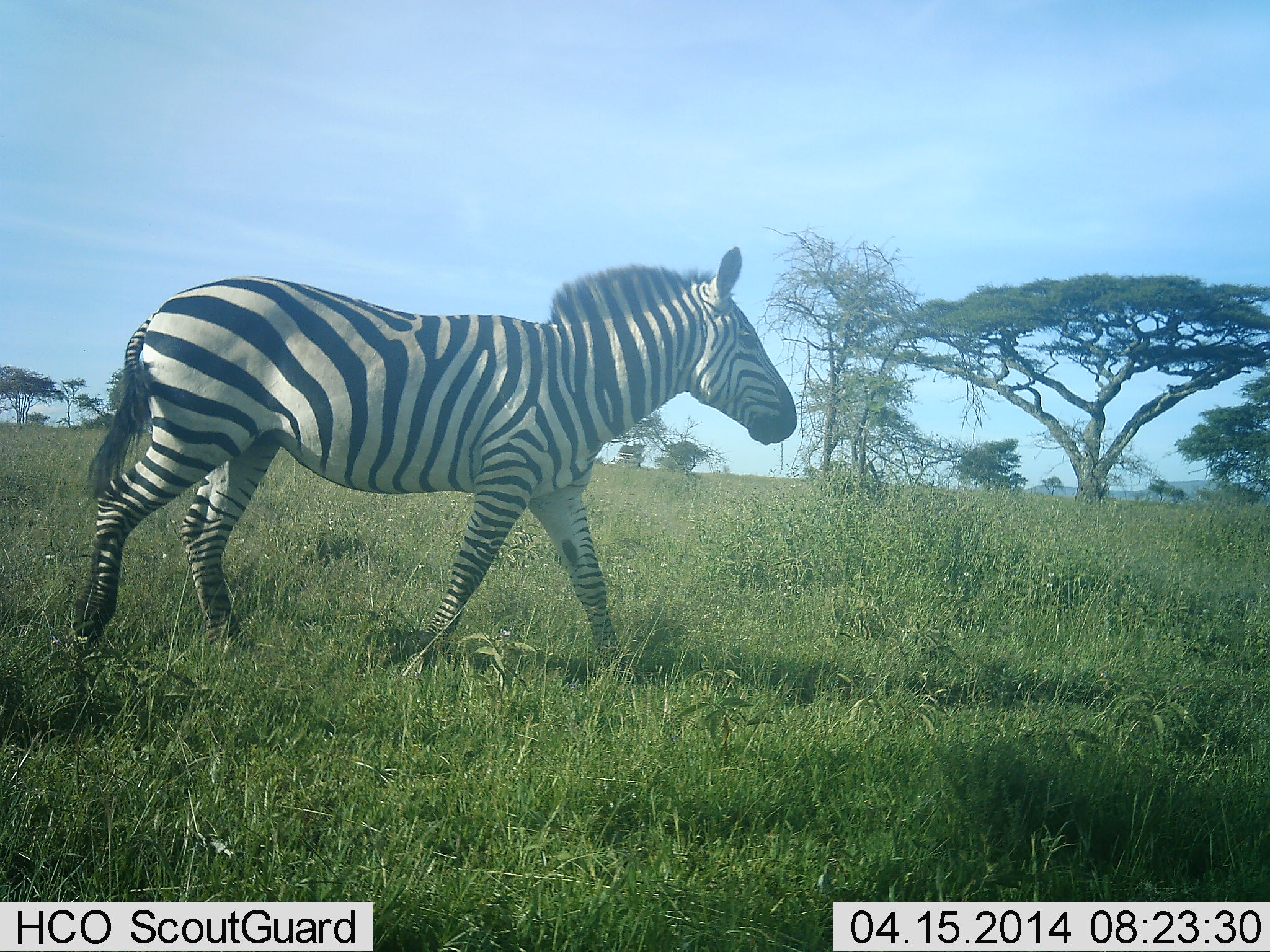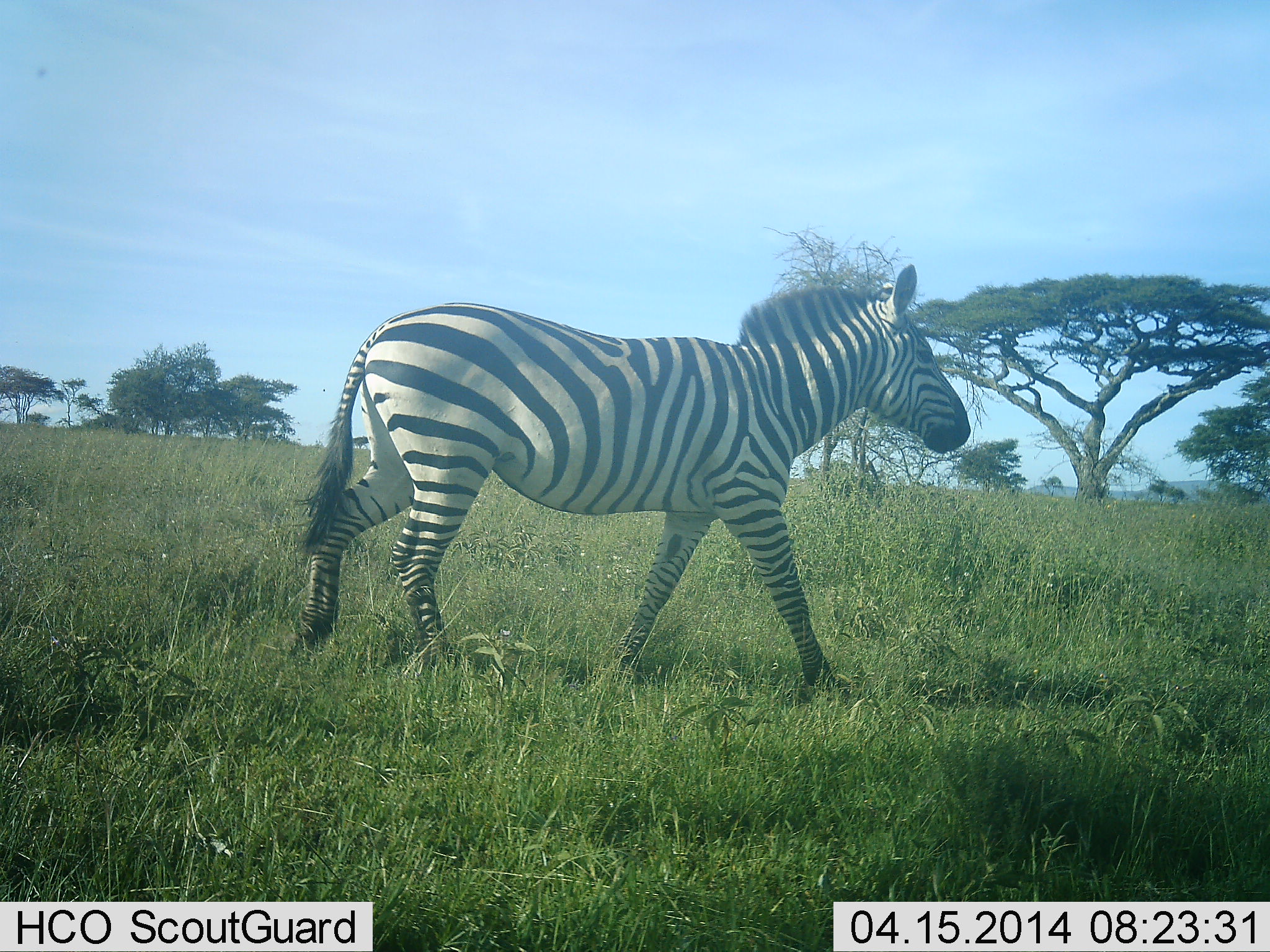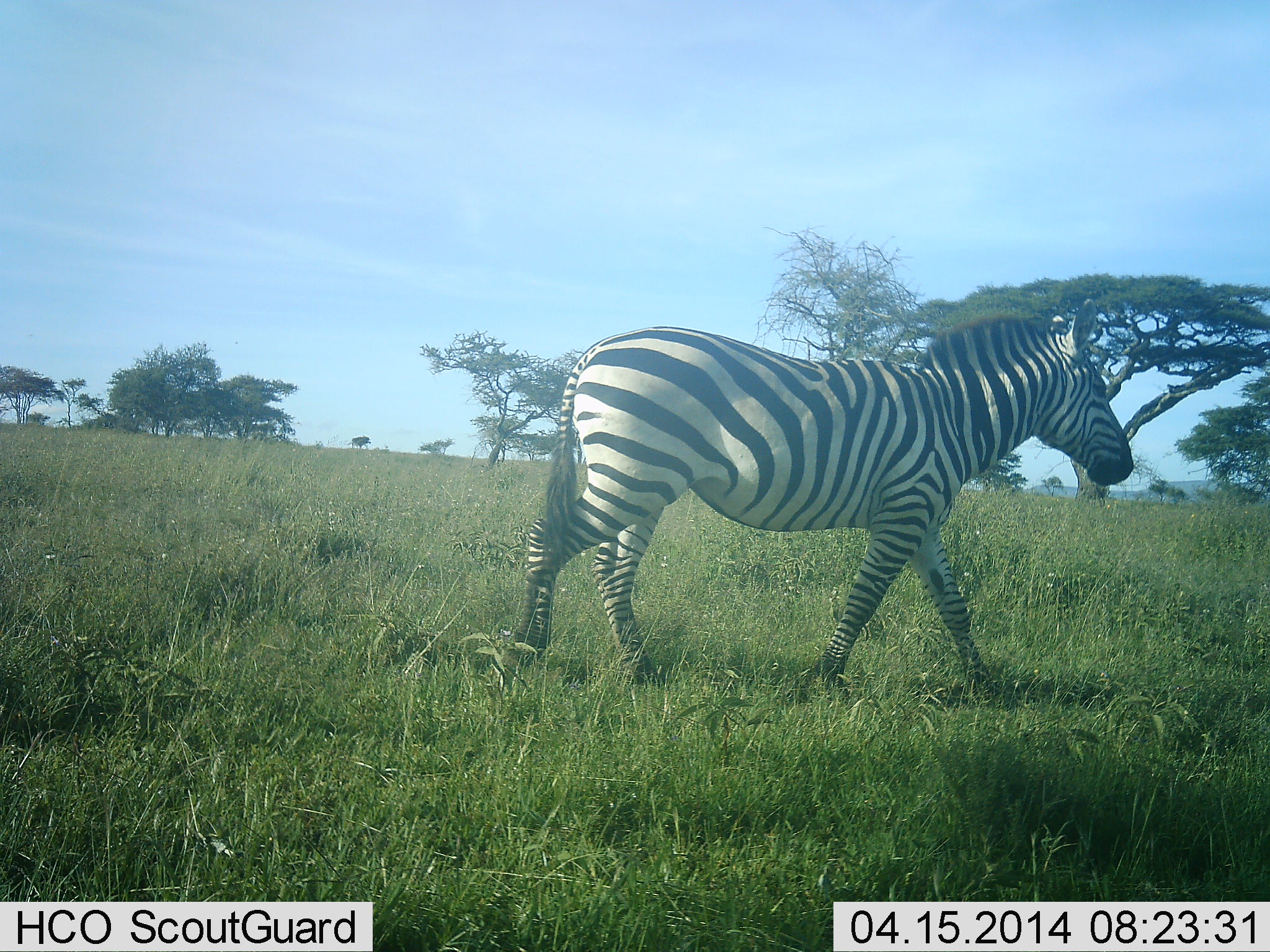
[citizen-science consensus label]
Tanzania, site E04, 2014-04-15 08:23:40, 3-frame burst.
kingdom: Animalia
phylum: Chordata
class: Mammalia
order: Perissodactyla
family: Equidae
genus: Equus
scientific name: Equus quagga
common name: plains zebra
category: zebra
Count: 1.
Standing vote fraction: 0%.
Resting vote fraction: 0%.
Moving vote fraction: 100%.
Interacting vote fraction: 0%.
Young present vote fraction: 0%.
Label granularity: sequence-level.